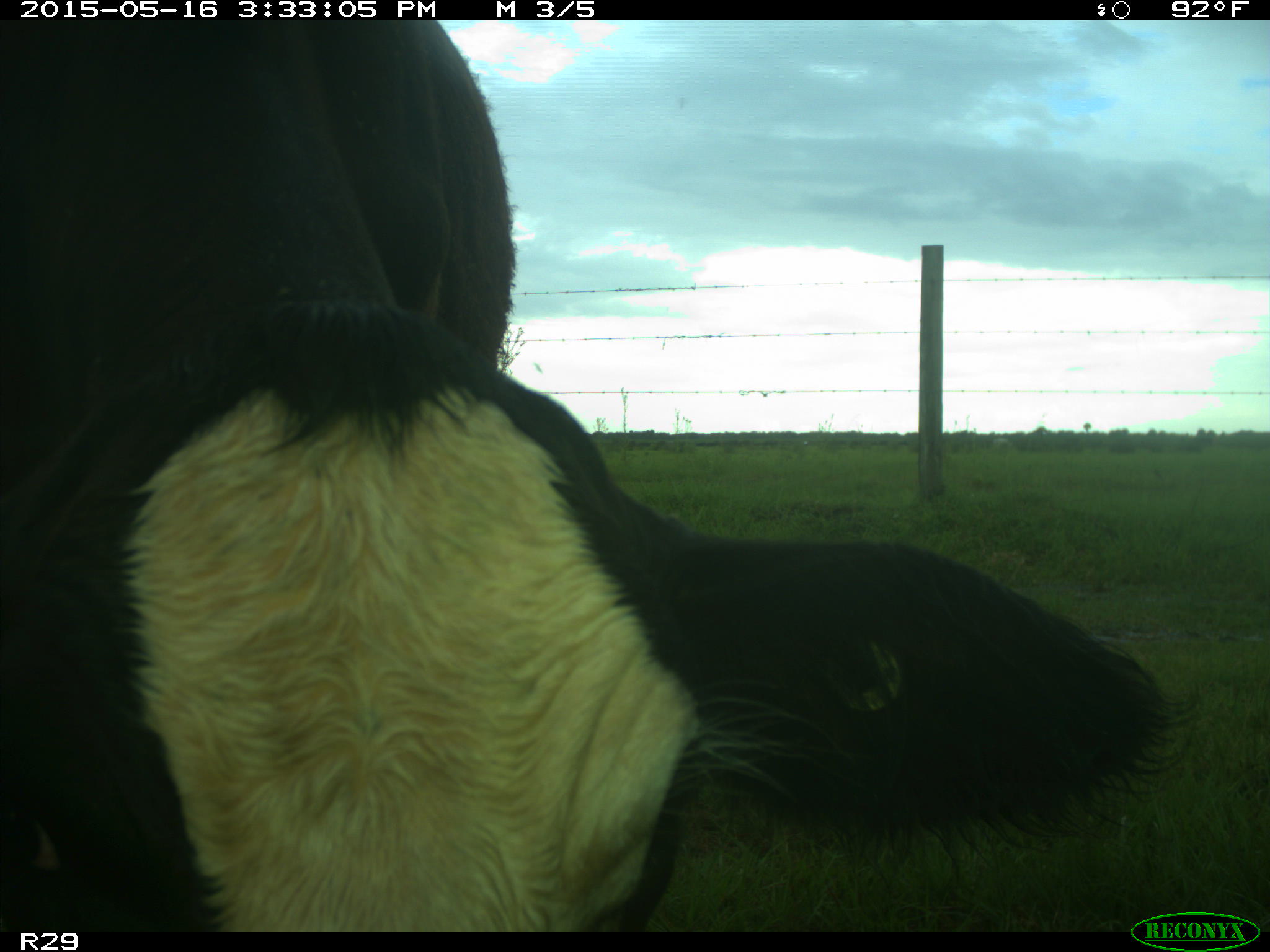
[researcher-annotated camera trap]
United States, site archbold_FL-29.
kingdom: Animalia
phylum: Chordata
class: Mammalia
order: Artiodactyla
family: Bovidae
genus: Bos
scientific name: Bos taurus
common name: domestic cow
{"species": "Bos taurus (domestic cow)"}